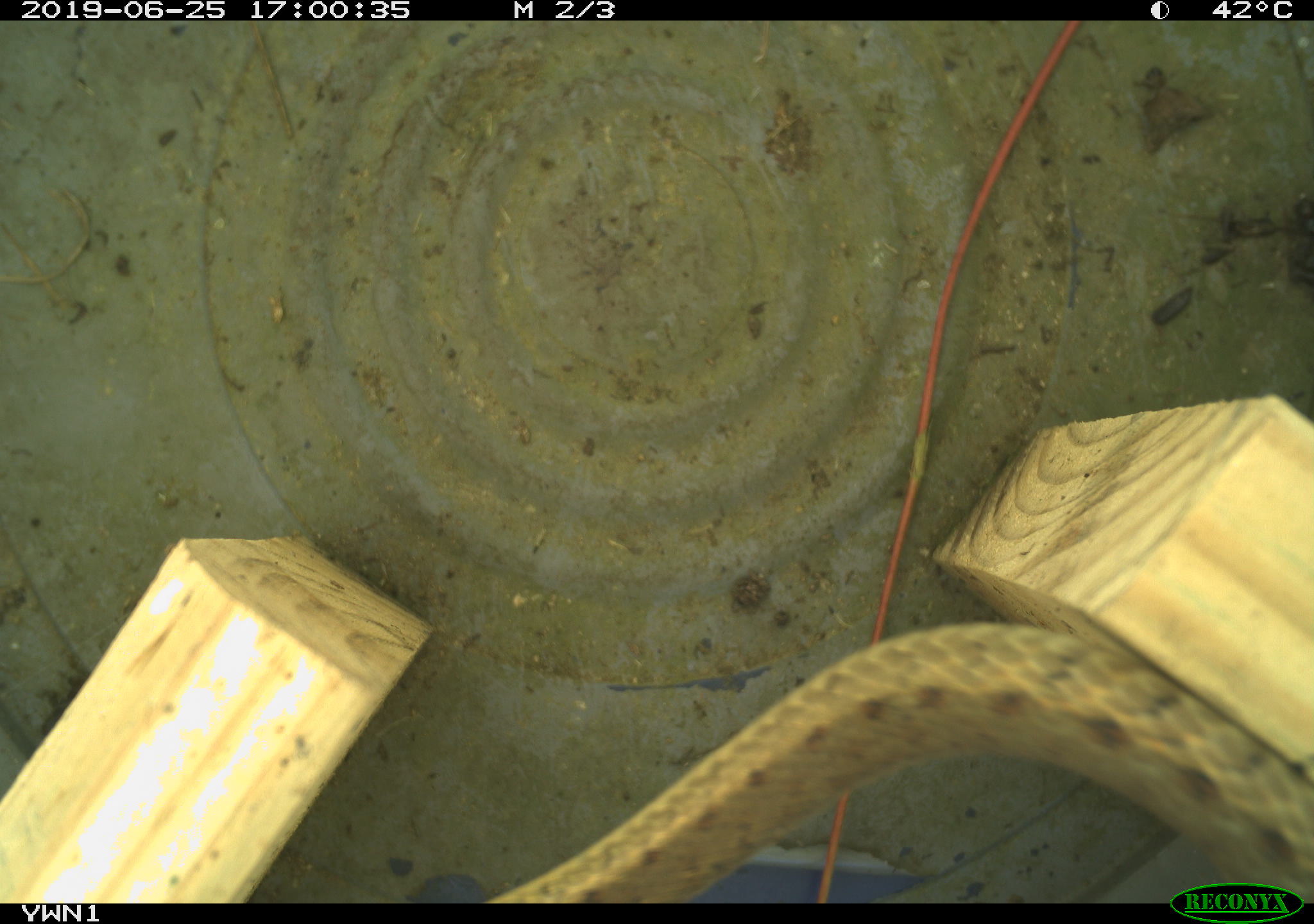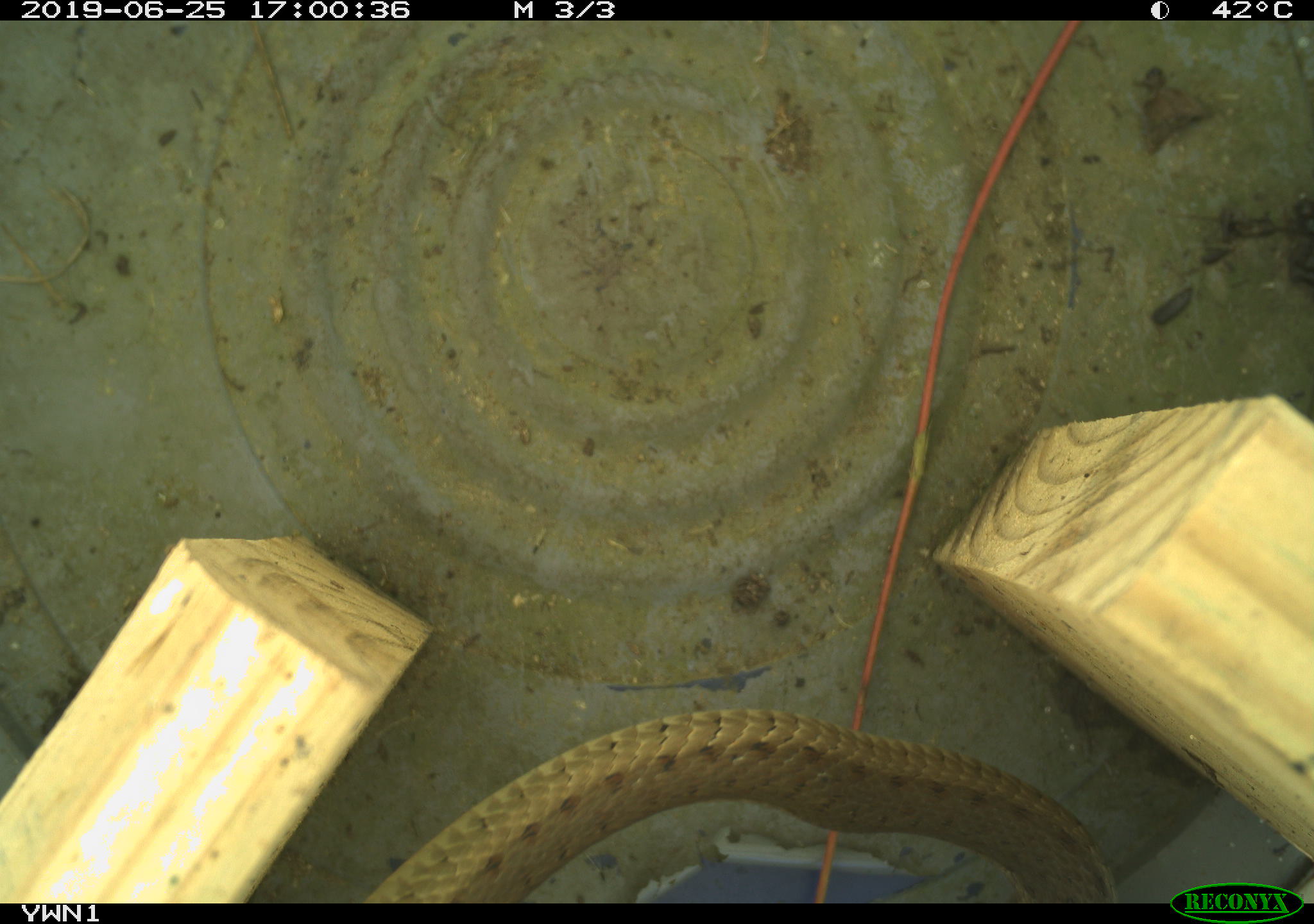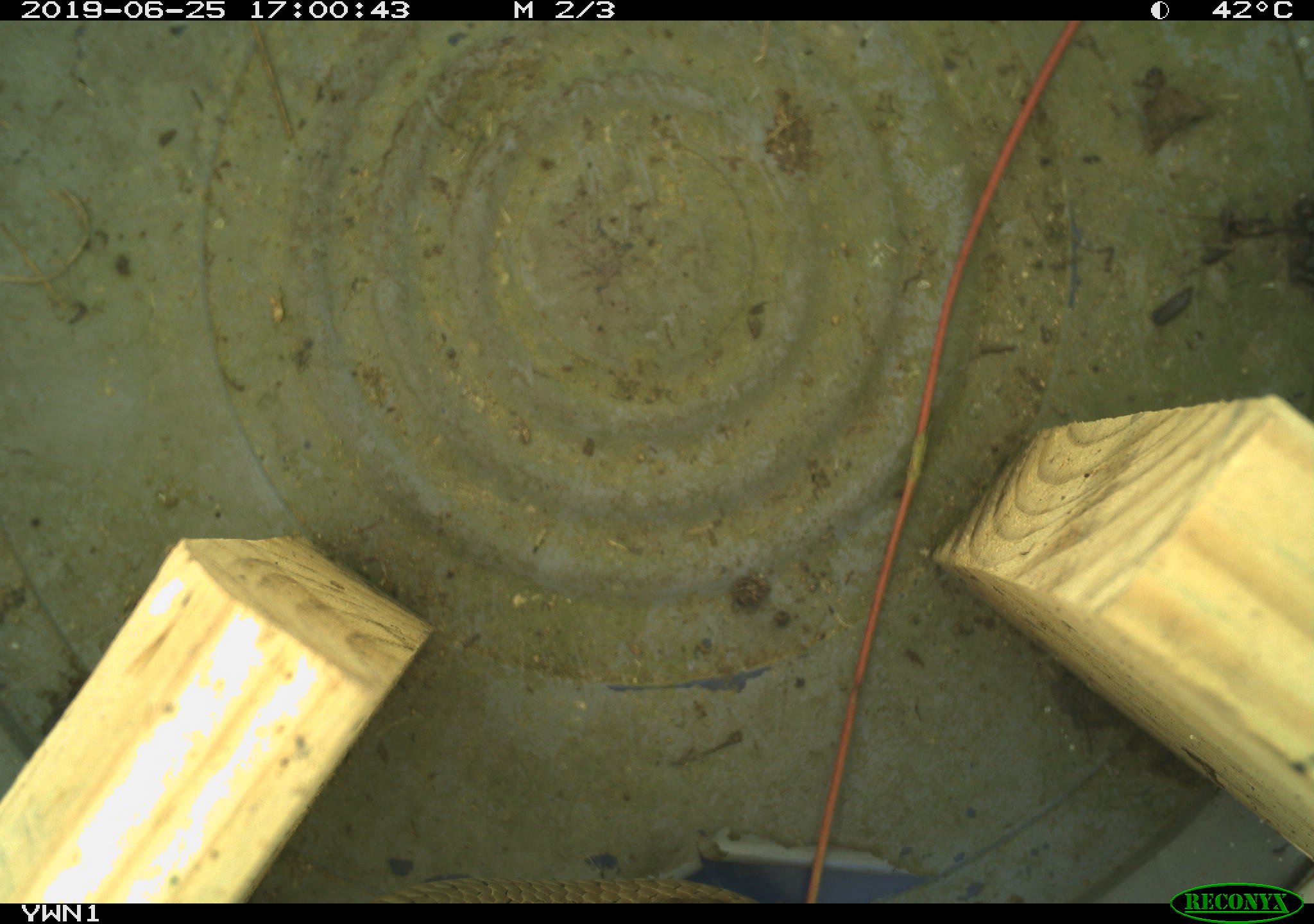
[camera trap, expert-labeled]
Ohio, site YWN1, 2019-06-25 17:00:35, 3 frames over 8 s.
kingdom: Animalia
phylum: Chordata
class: Reptilia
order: Squamata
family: Colubridae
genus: Thamnophis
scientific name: Thamnophis sirtalis sirtalis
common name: eastern gartersnake